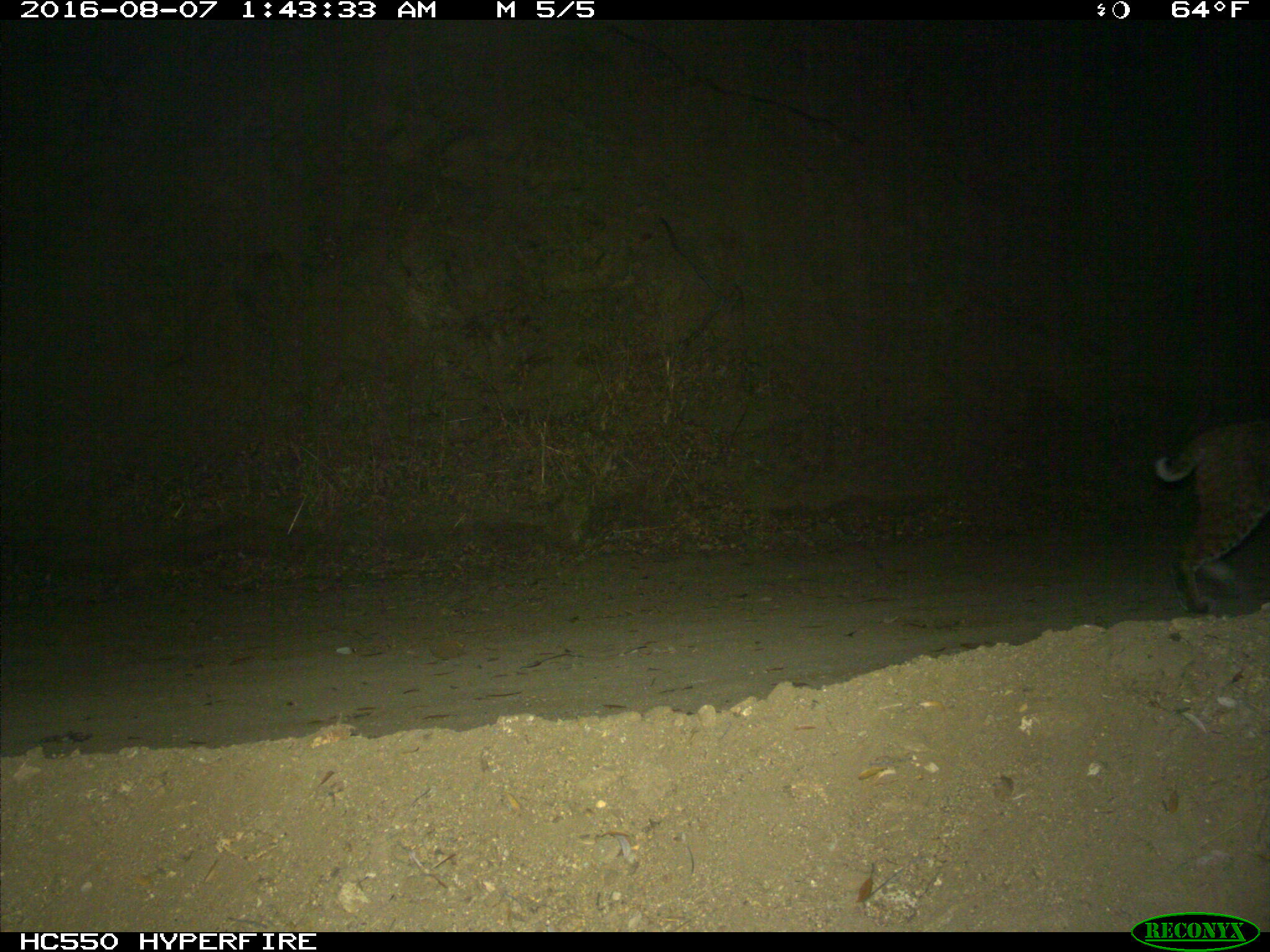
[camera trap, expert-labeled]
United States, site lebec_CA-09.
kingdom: Animalia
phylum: Chordata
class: Mammalia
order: Carnivora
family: Felidae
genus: Lynx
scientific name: Lynx rufus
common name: bobcat